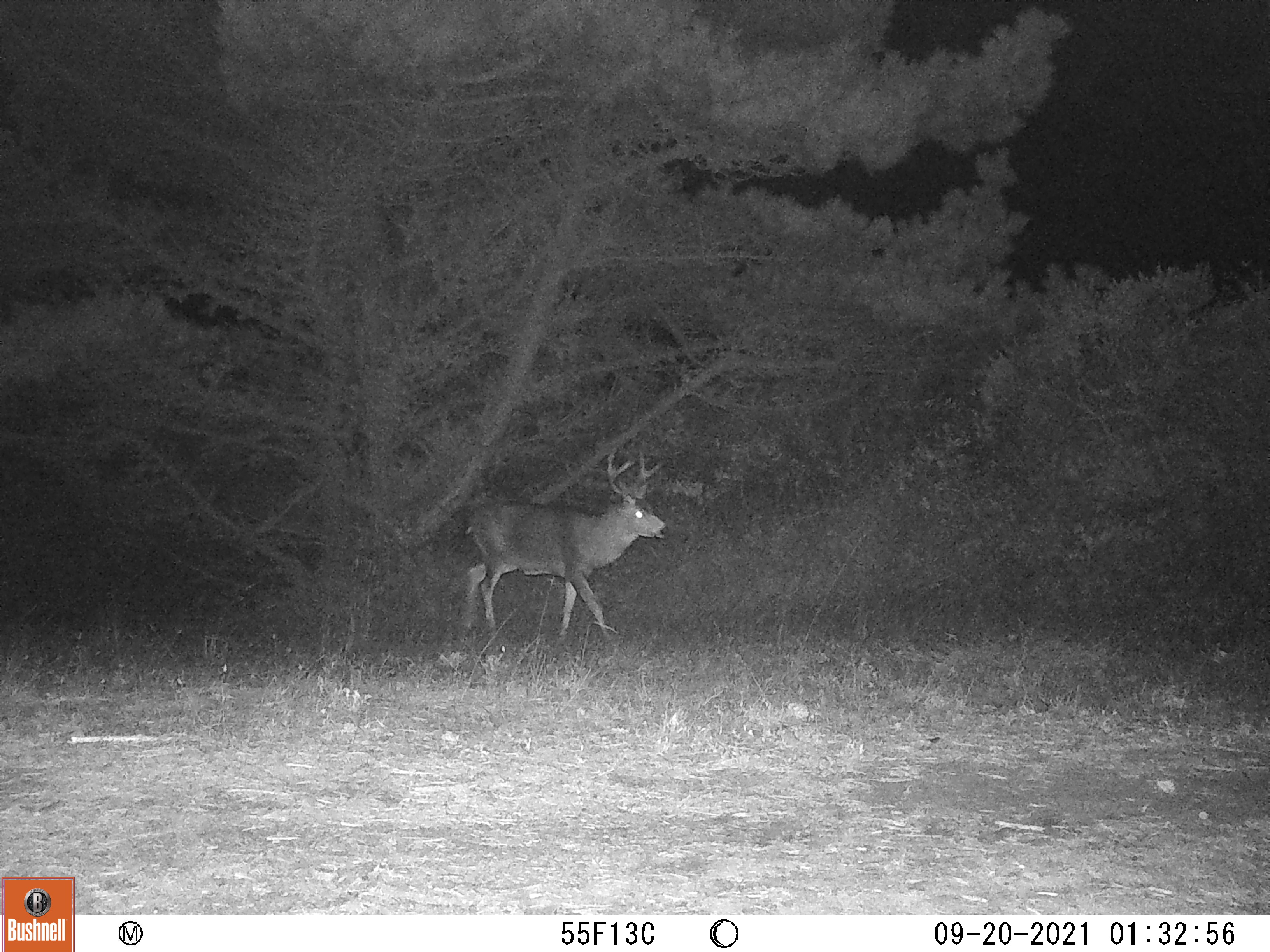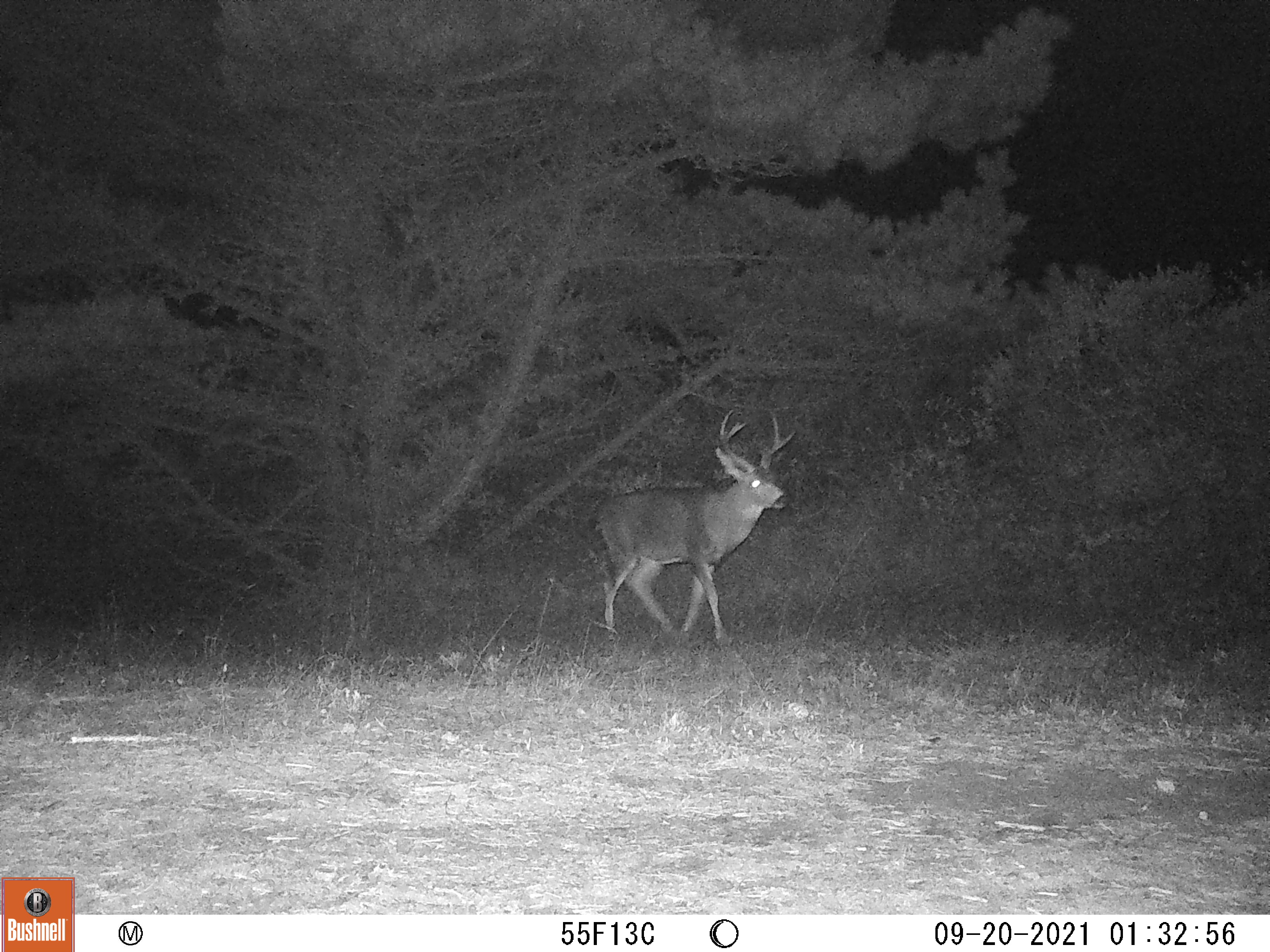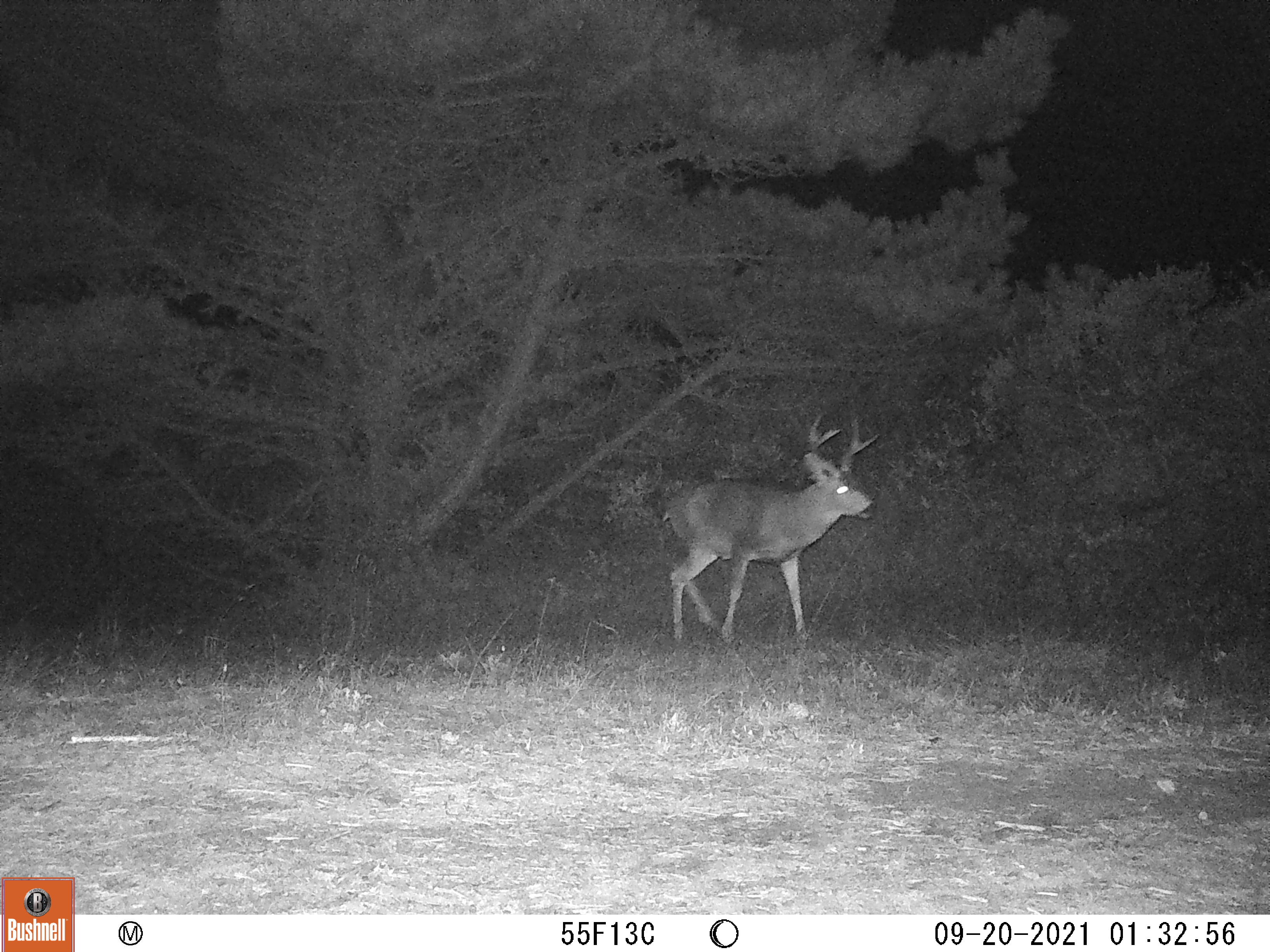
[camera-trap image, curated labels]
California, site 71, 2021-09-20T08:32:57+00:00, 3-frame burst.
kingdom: Animalia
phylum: Chordata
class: Mammalia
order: Artiodactyla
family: Cervidae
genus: Odocoileus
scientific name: Odocoileus hemionus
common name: mule deer